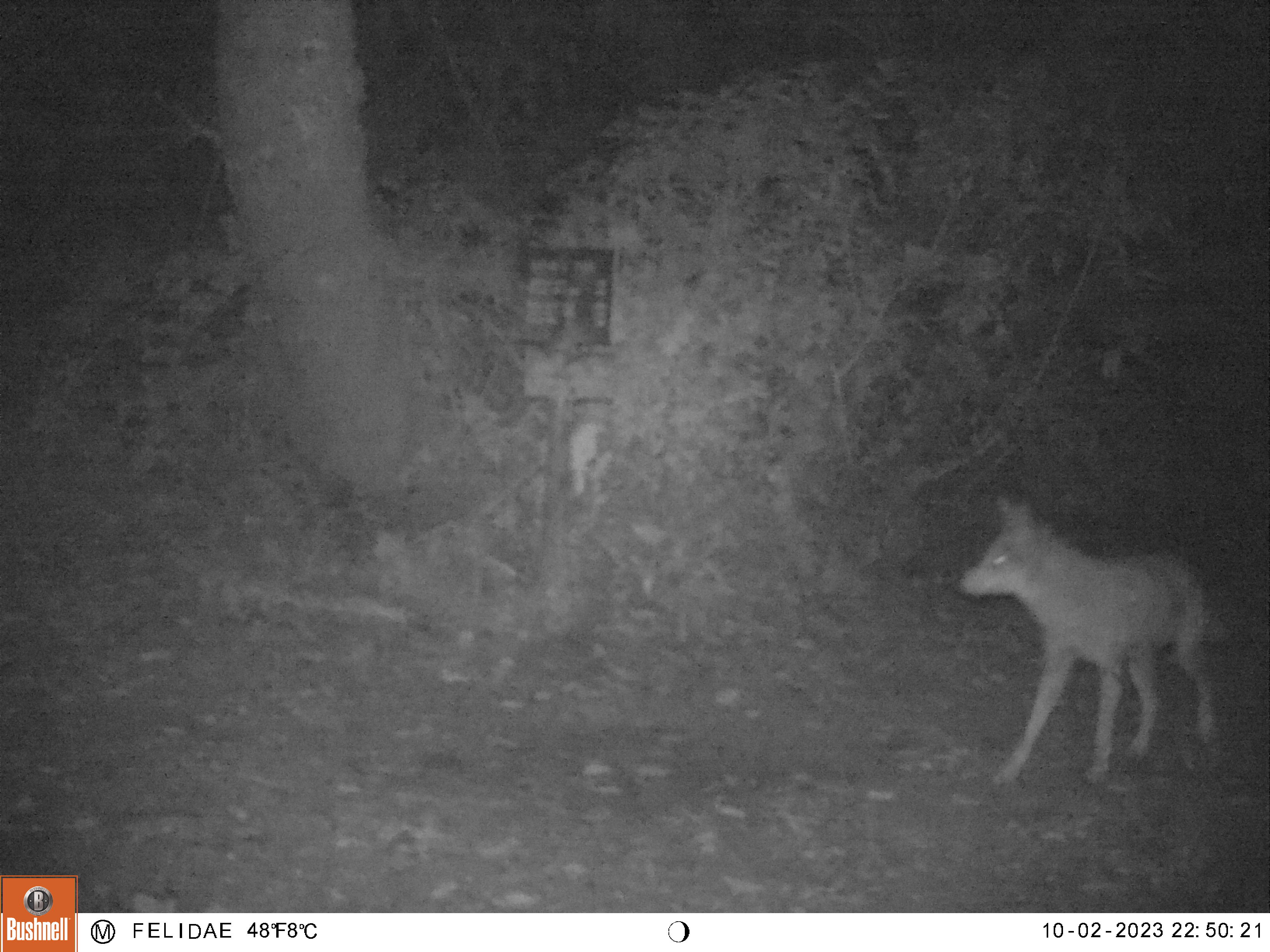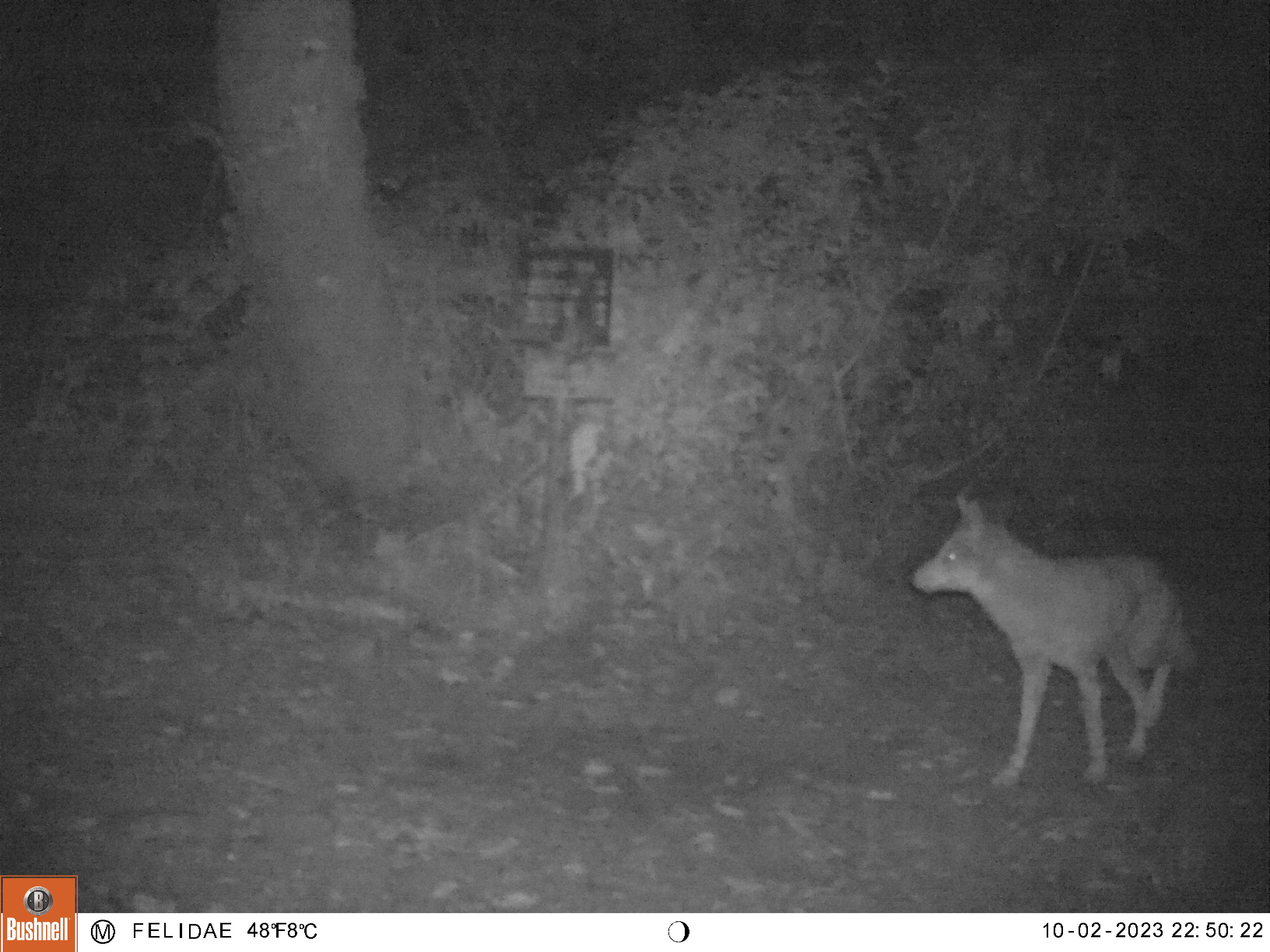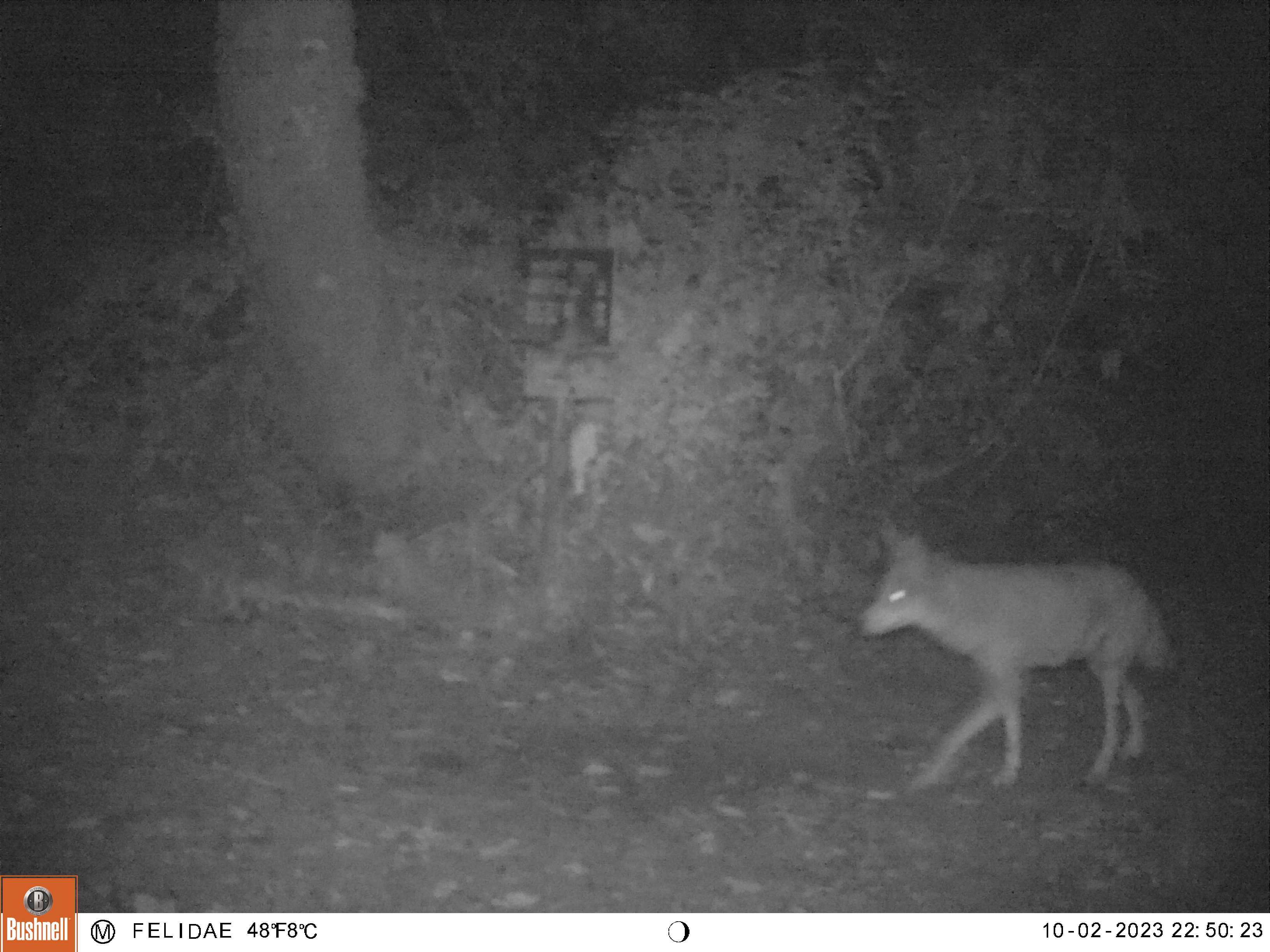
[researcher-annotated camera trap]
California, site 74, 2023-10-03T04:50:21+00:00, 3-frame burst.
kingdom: Animalia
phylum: Chordata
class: Mammalia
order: Carnivora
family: Canidae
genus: Canis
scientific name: Canis latrans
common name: coyote